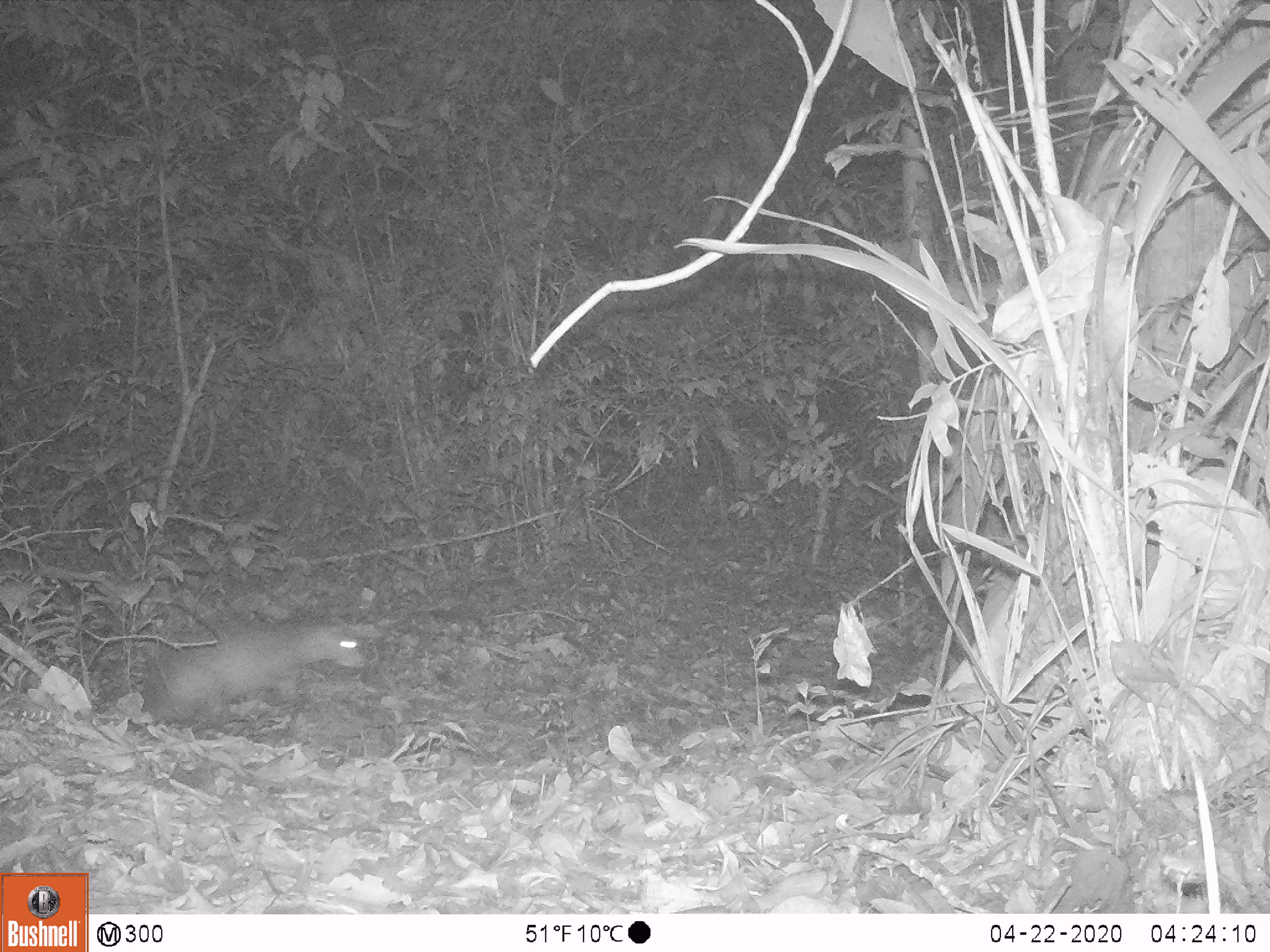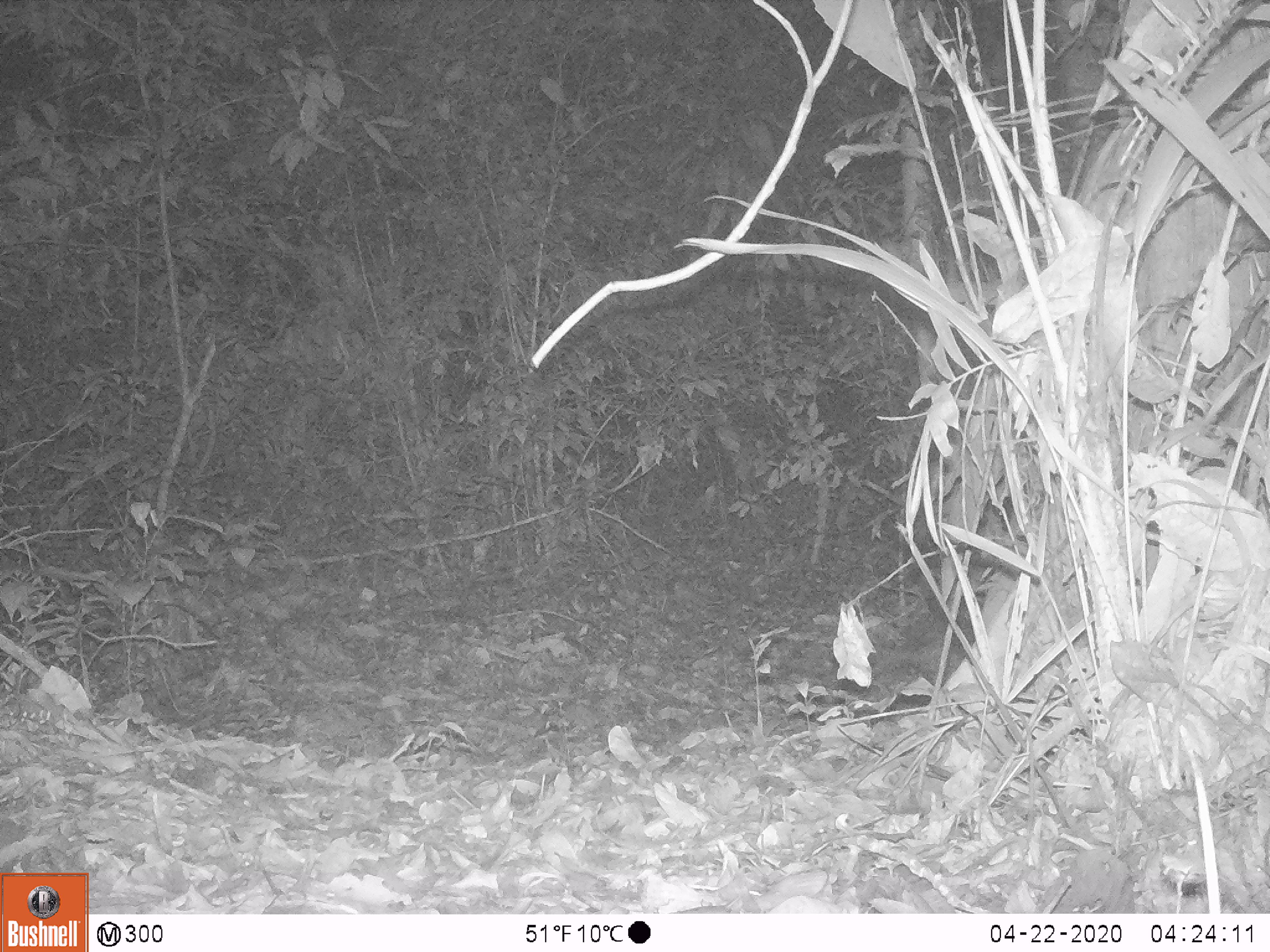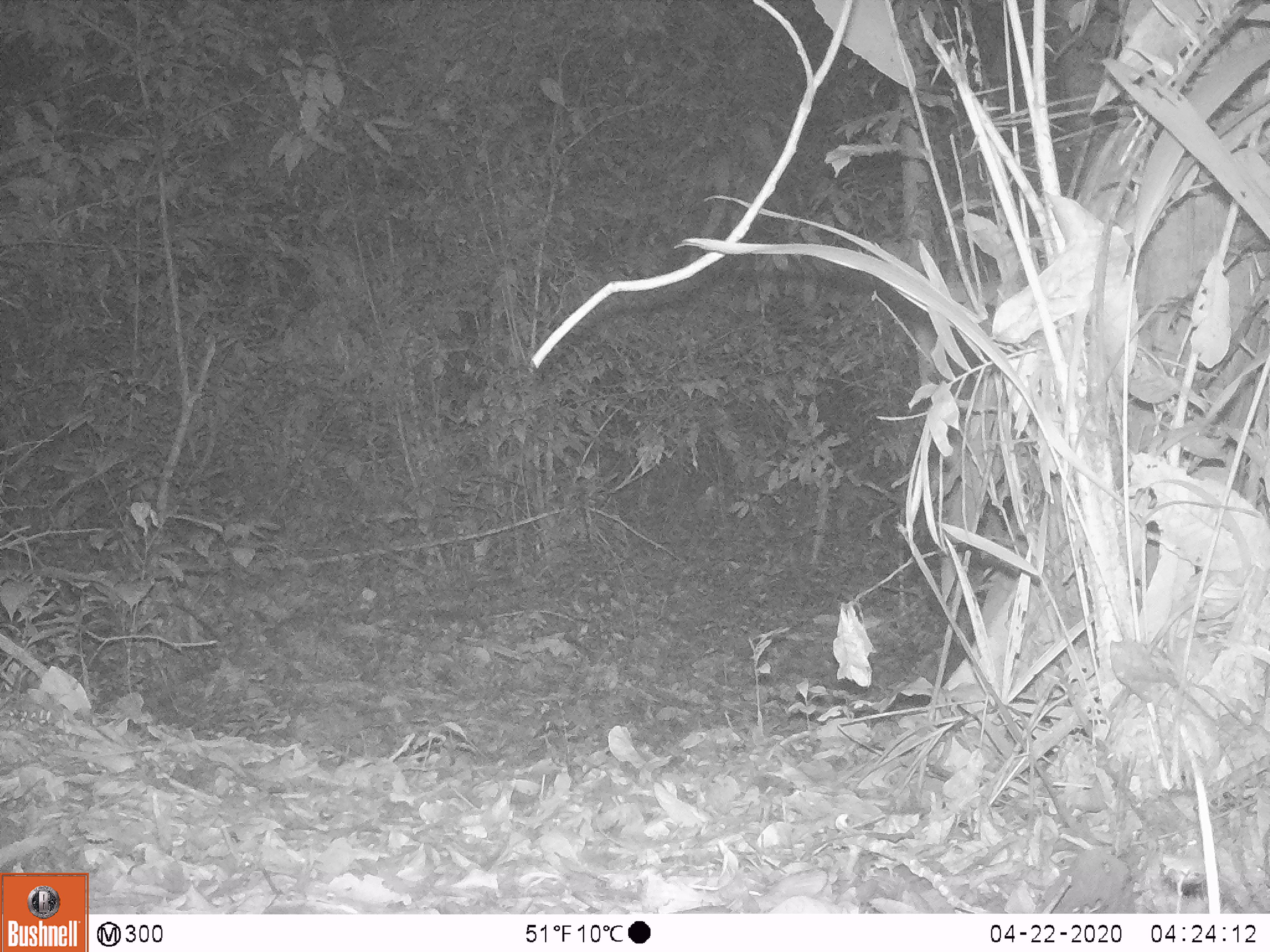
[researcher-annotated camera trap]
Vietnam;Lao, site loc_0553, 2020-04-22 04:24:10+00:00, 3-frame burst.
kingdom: Animalia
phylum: Chordata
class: Mammalia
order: Rodentia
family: Hystricidae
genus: Atherurus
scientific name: Atherurus macrourus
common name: asiatic brush-tailed porcupine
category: asiatic brush tailed porcupine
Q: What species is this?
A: Asiatic brush tailed porcupine (asiatic brush-tailed porcupine) (Atherurus macrourus).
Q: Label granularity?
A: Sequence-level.